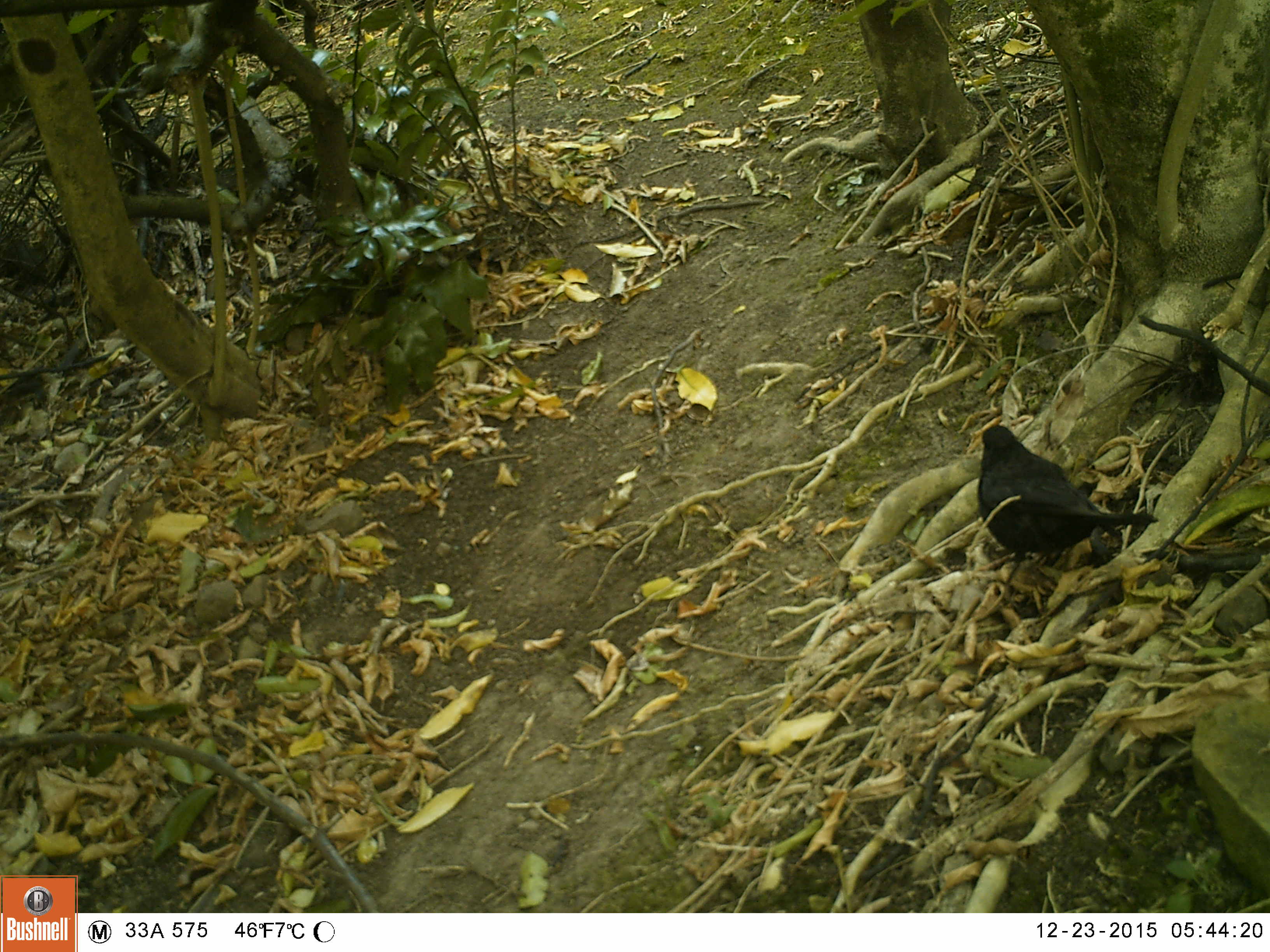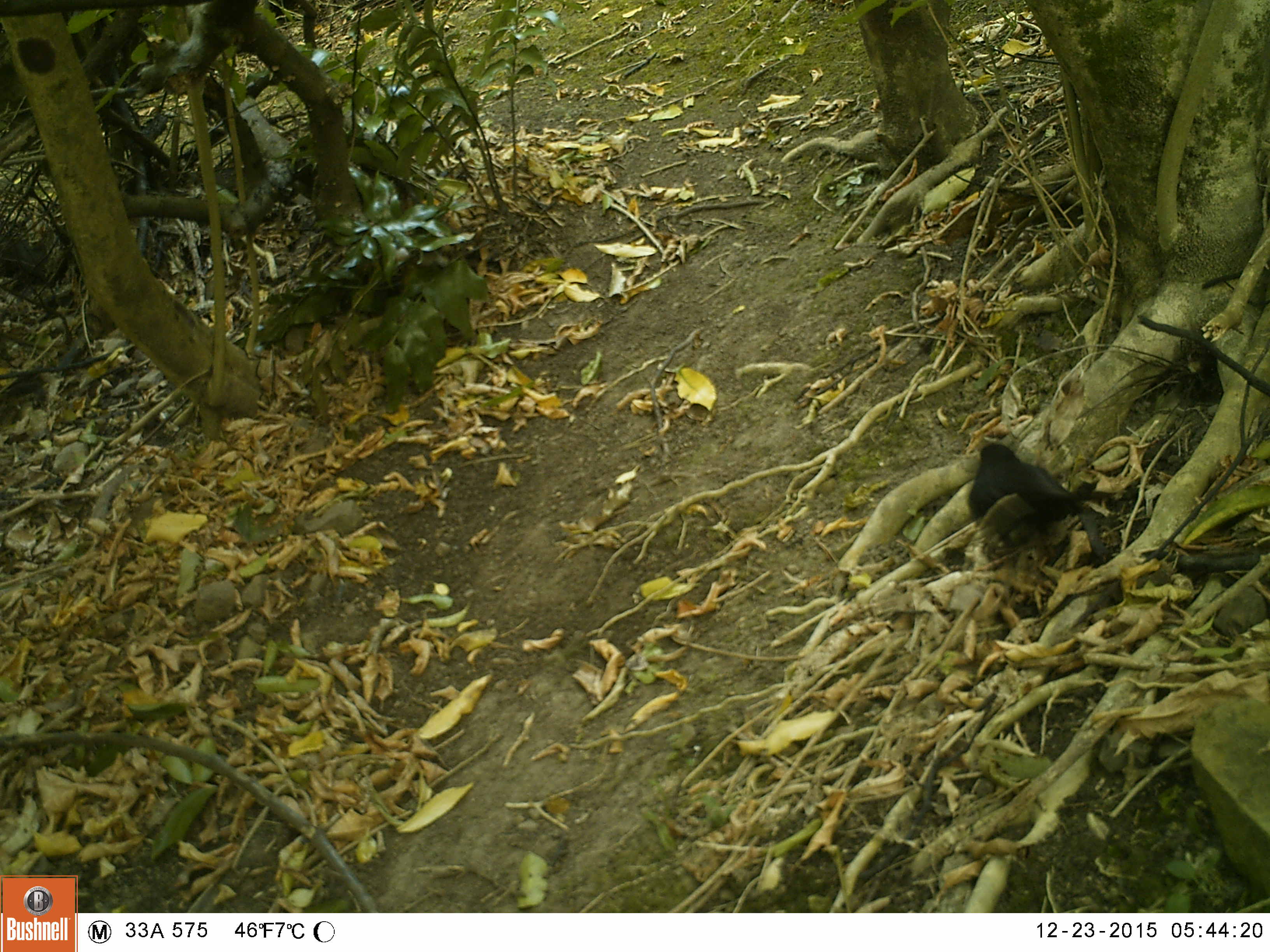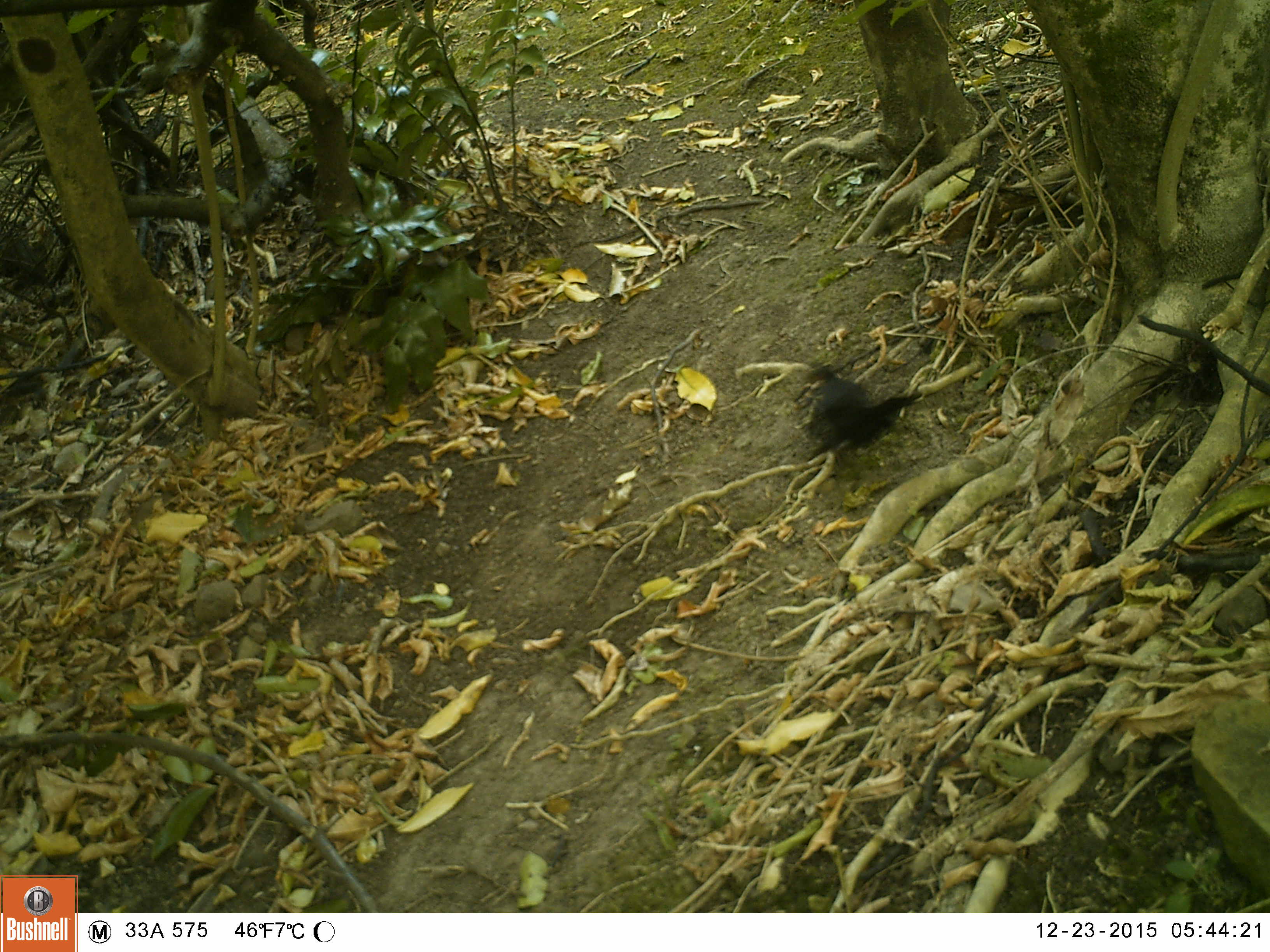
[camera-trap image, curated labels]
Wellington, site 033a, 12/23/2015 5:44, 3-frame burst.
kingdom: Animalia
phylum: Chordata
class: Aves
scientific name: Aves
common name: bird